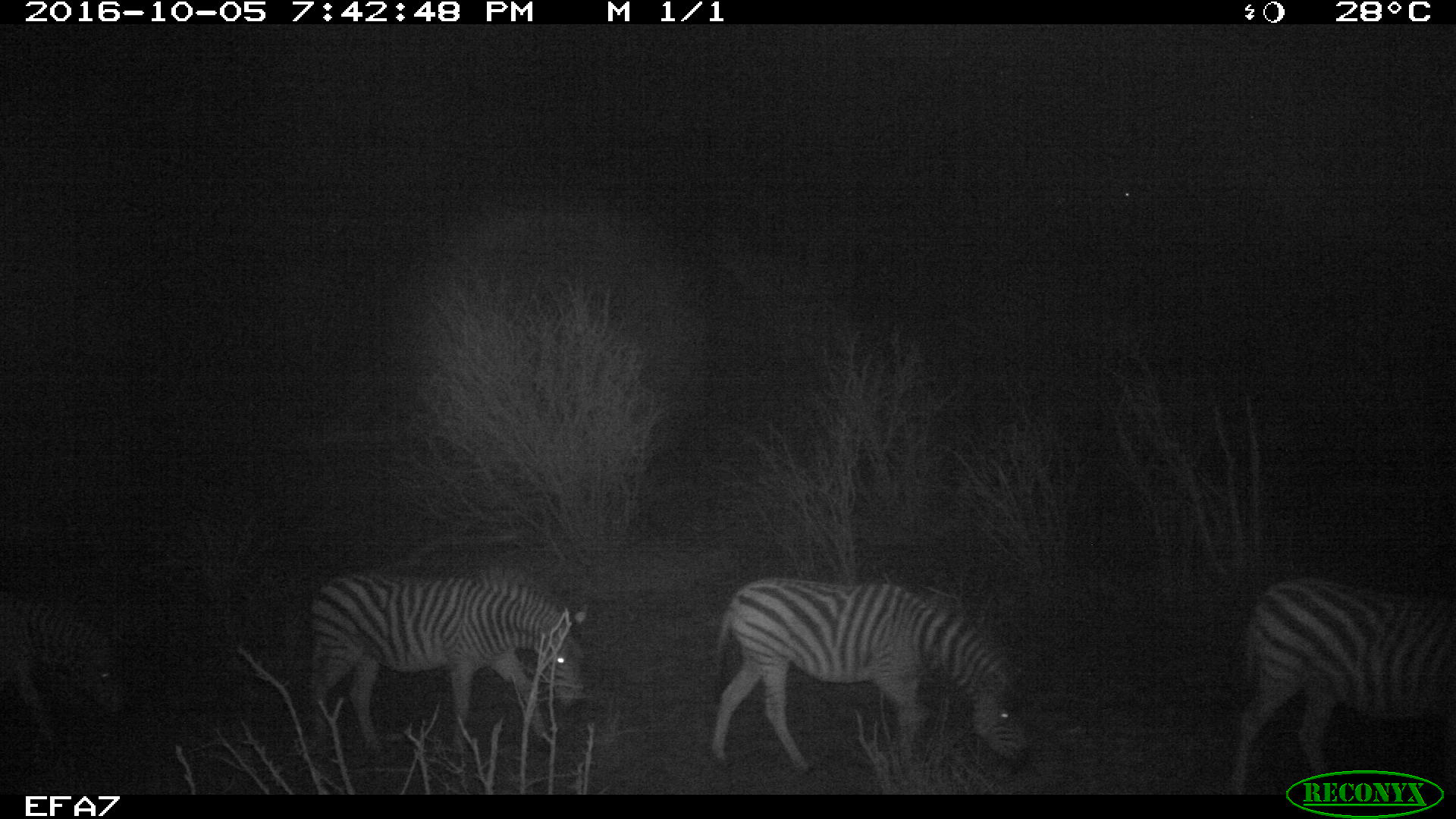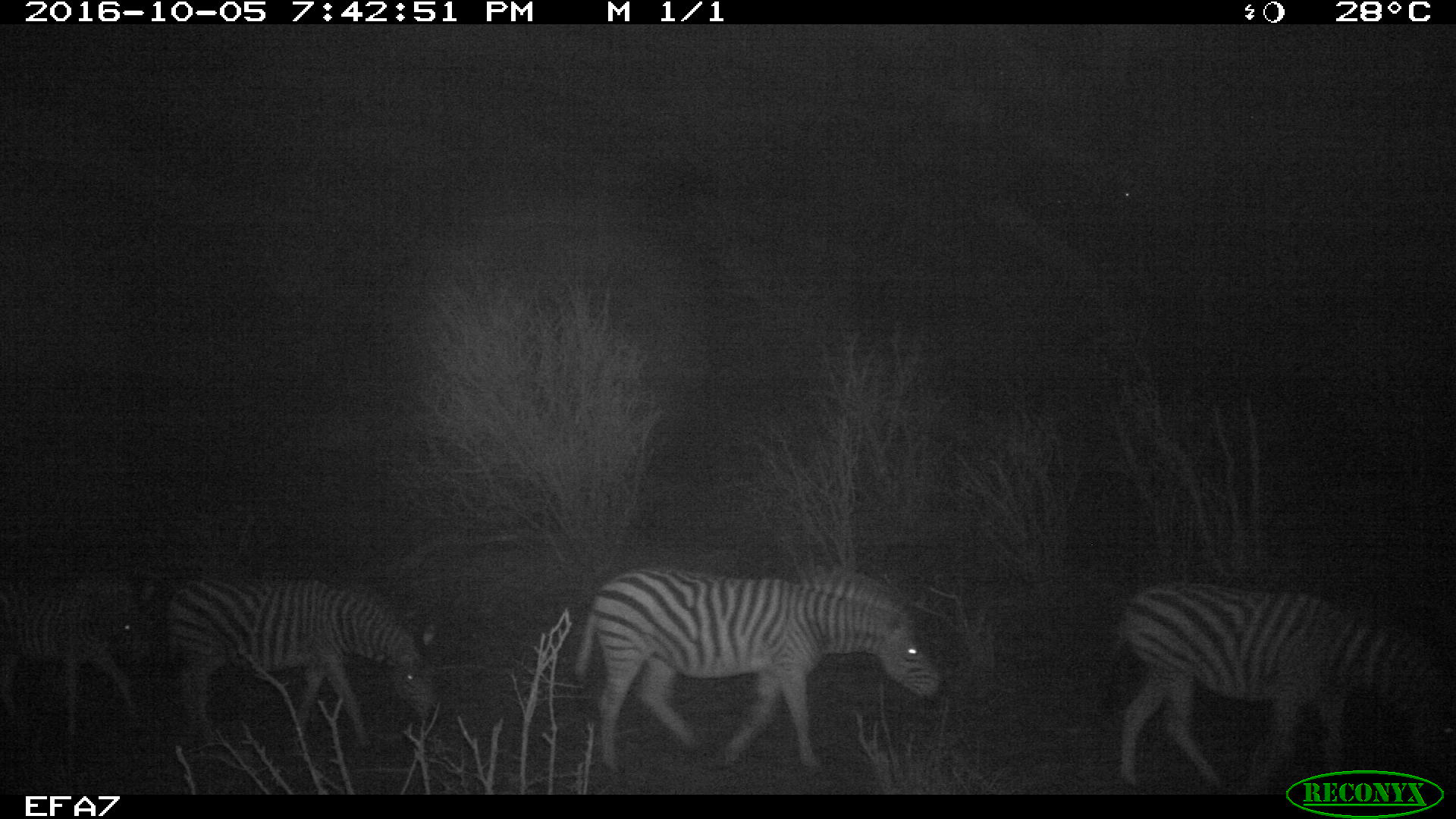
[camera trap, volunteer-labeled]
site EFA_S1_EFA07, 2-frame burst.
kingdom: Animalia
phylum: Chordata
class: Mammalia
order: Perissodactyla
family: Equidae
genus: Equus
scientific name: Equus quagga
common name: plains zebra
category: zebraplains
Zebraplains (plains zebra) (Equus quagga), count 3. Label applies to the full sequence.